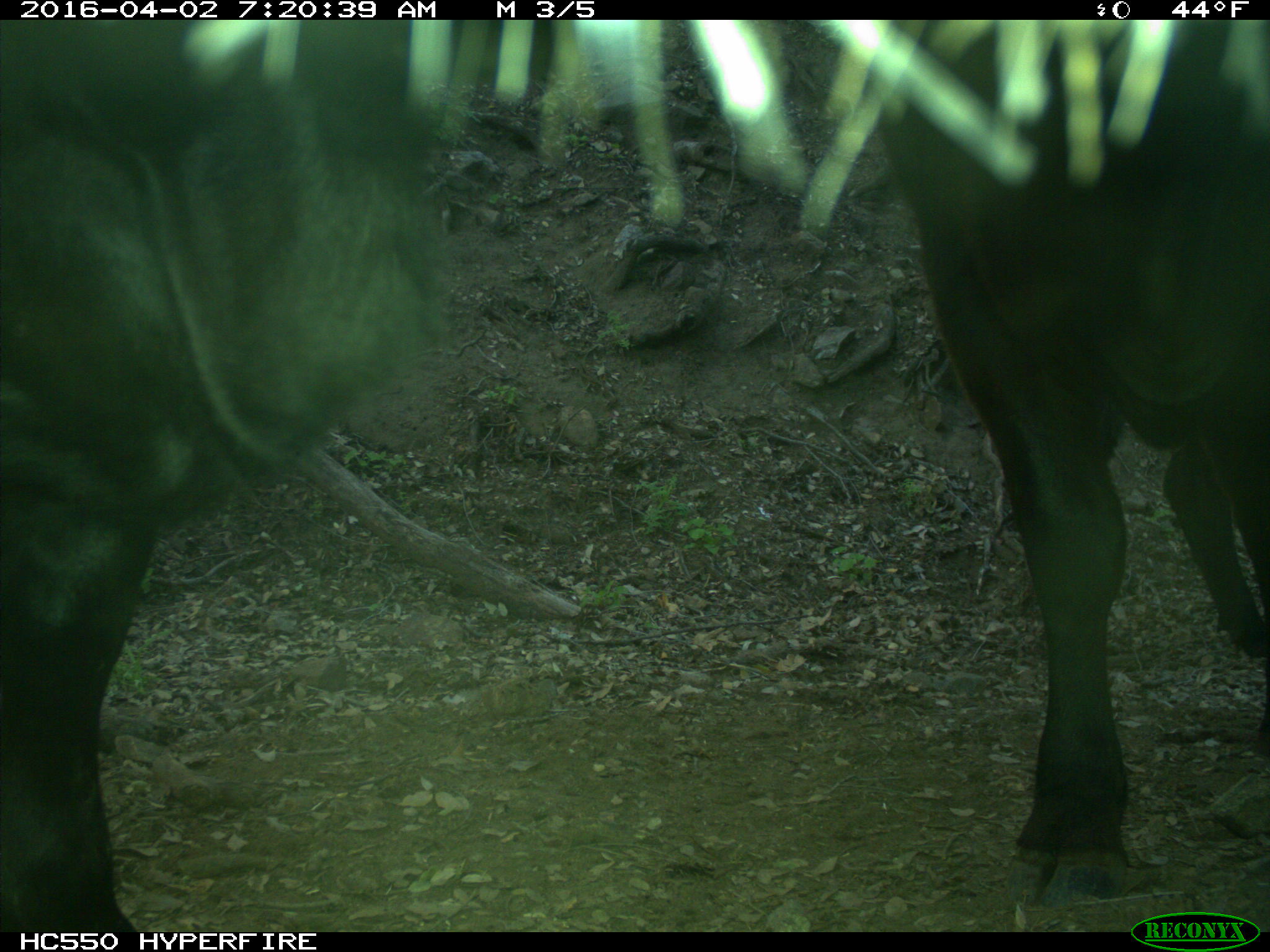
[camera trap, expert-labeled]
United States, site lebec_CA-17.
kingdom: Animalia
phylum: Chordata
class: Mammalia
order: Artiodactyla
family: Bovidae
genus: Bos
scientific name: Bos taurus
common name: domestic cow